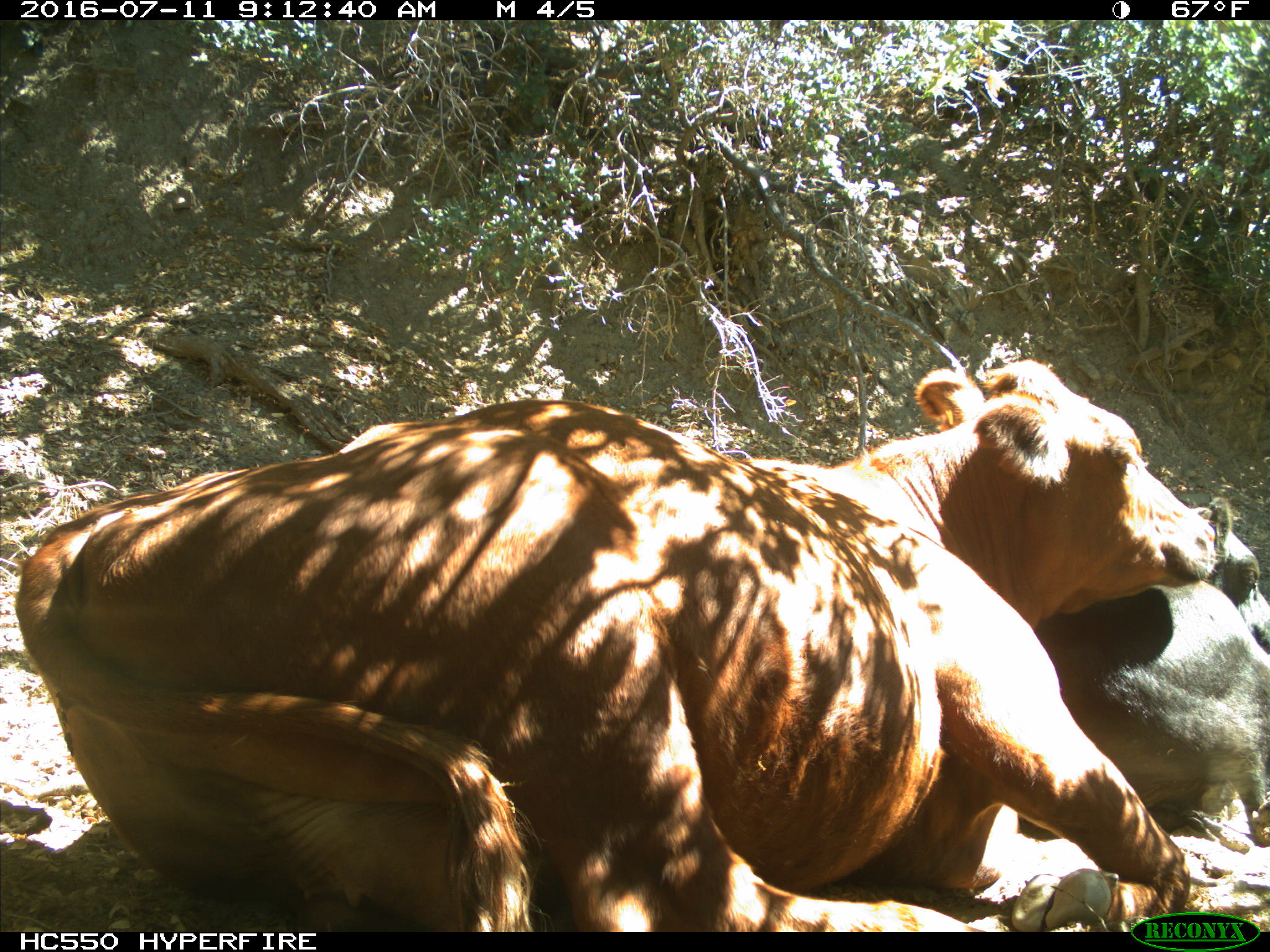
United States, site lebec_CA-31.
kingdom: Animalia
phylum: Chordata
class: Mammalia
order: Artiodactyla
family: Bovidae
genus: Bos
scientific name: Bos taurus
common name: domestic cow